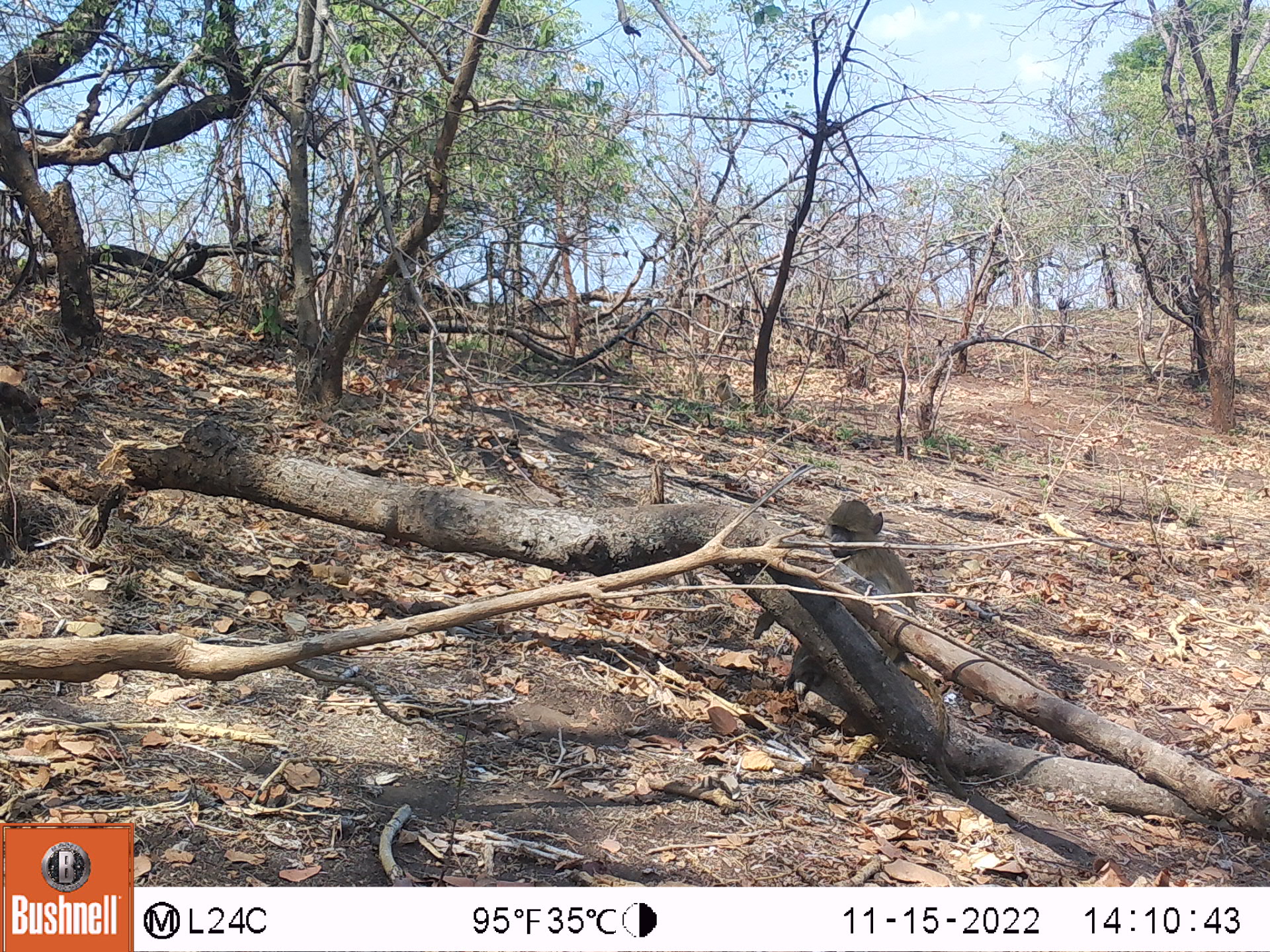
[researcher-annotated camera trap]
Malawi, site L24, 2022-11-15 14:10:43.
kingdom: Animalia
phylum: Chordata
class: Mammalia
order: Primates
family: Cercopithecidae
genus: Papio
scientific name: Papio cynocephalus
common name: yellow baboon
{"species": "yellow baboon (Papio cynocephalus)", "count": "1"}